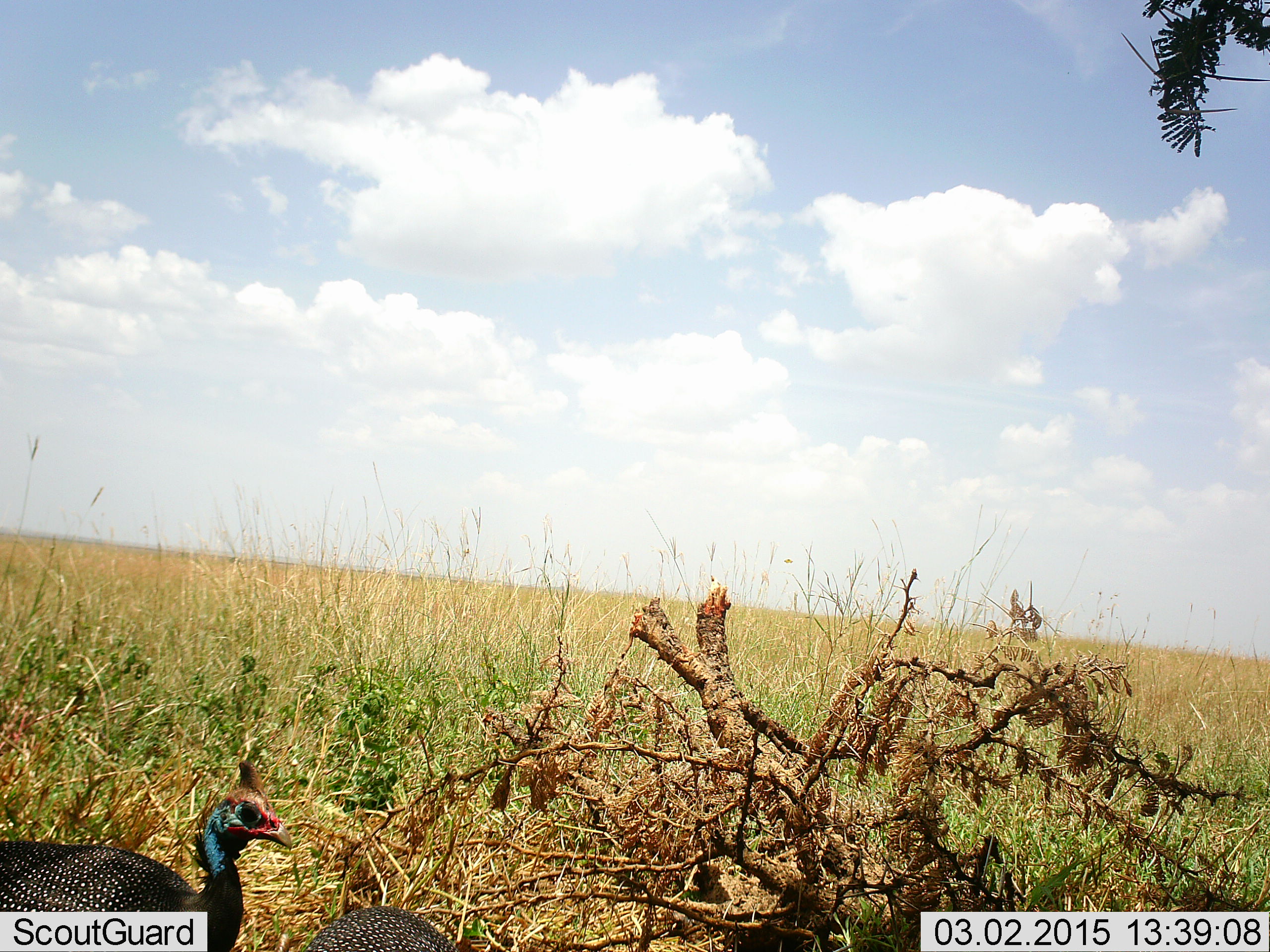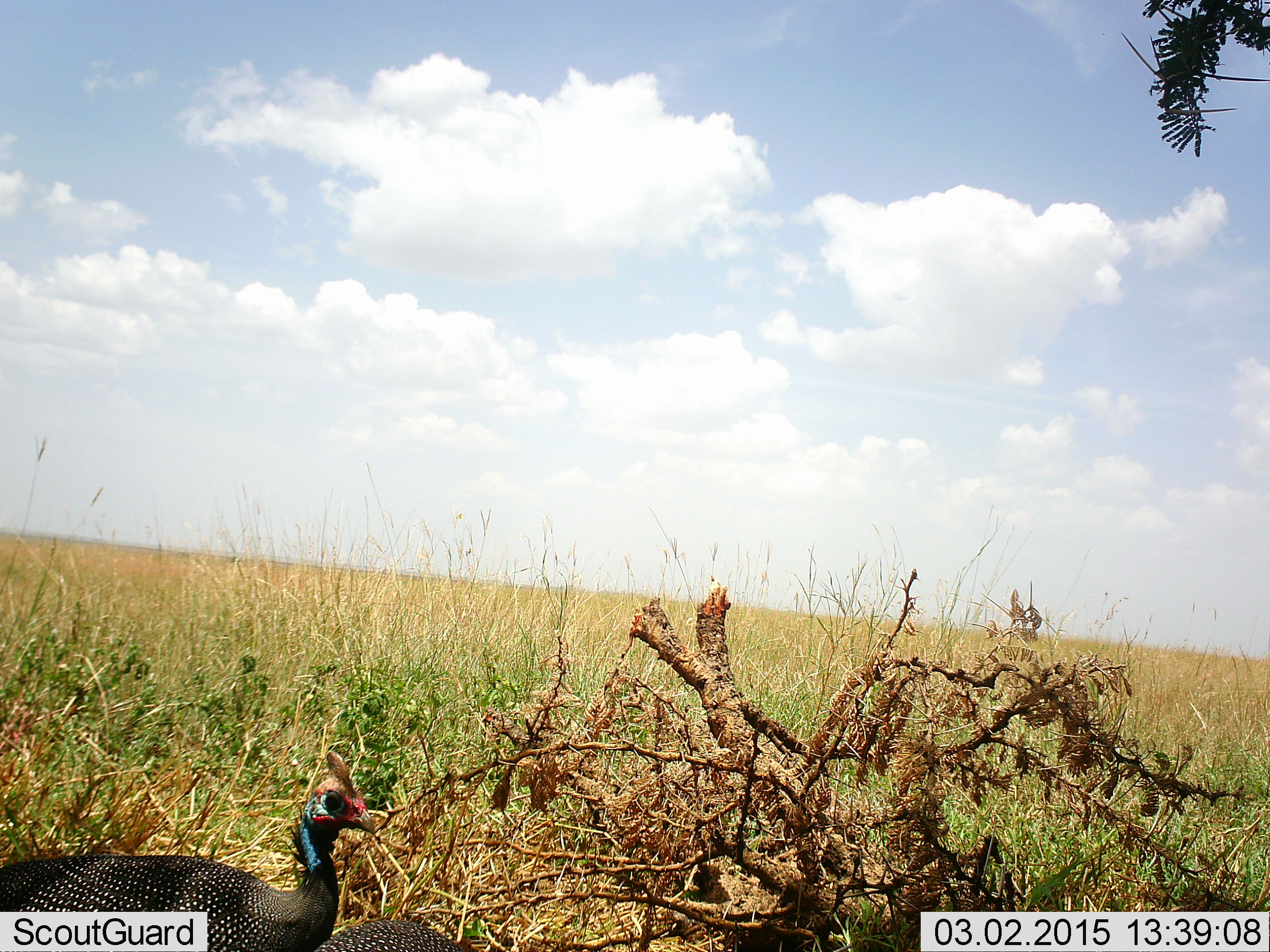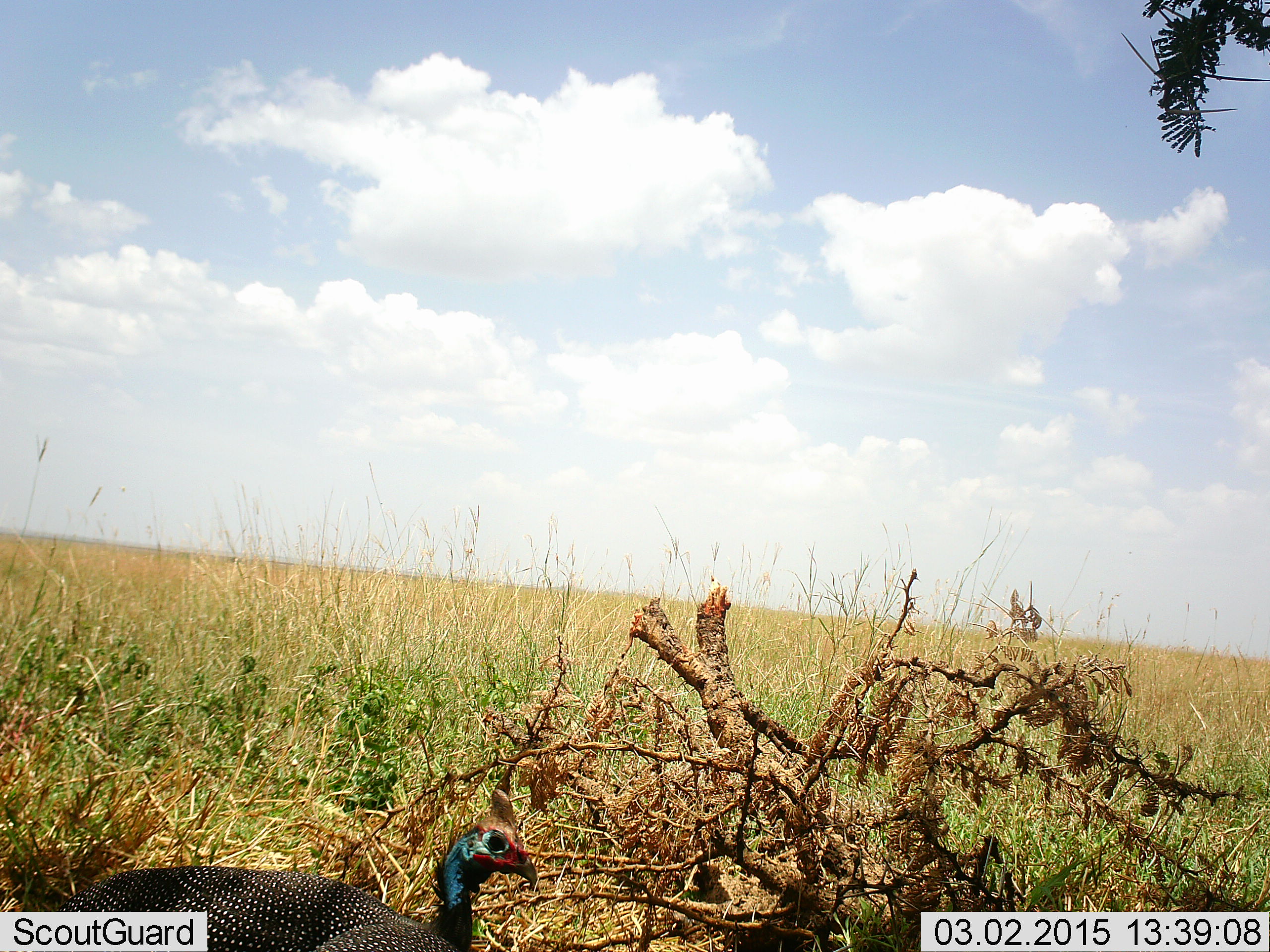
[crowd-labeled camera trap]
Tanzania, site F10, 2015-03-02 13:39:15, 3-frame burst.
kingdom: Animalia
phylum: Chordata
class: Aves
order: Galliformes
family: Numididae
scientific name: Numididae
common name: guinea fowl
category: guineafowl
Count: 1.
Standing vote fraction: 50%.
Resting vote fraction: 0%.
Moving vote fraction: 60%.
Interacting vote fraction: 0%.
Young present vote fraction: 0%.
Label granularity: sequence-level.